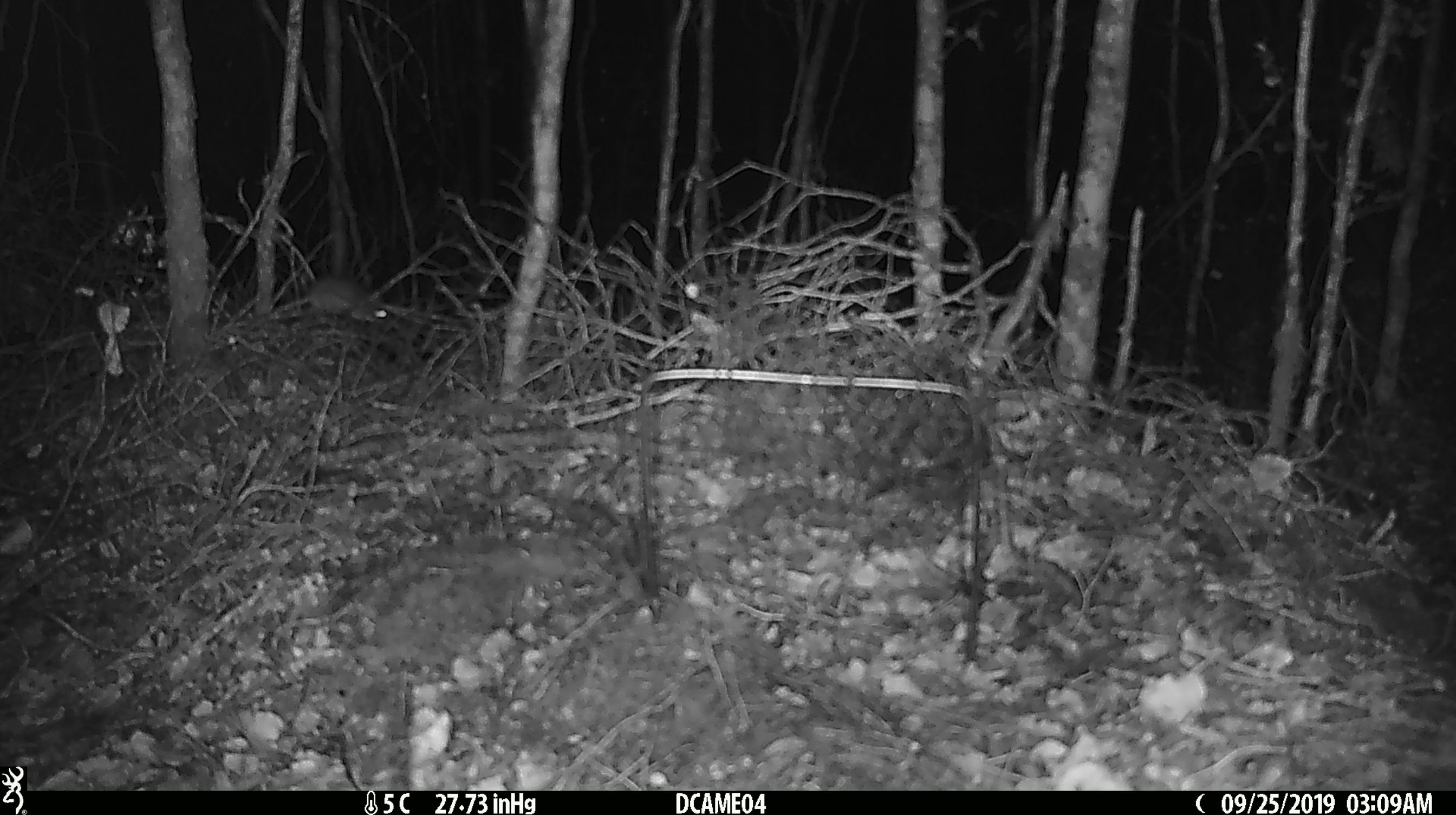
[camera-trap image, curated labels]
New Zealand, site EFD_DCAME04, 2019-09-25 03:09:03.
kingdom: Animalia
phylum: Chordata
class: Mammalia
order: Rodentia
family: Muridae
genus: Mus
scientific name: Mus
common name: mouse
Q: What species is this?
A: Mouse (Mus).